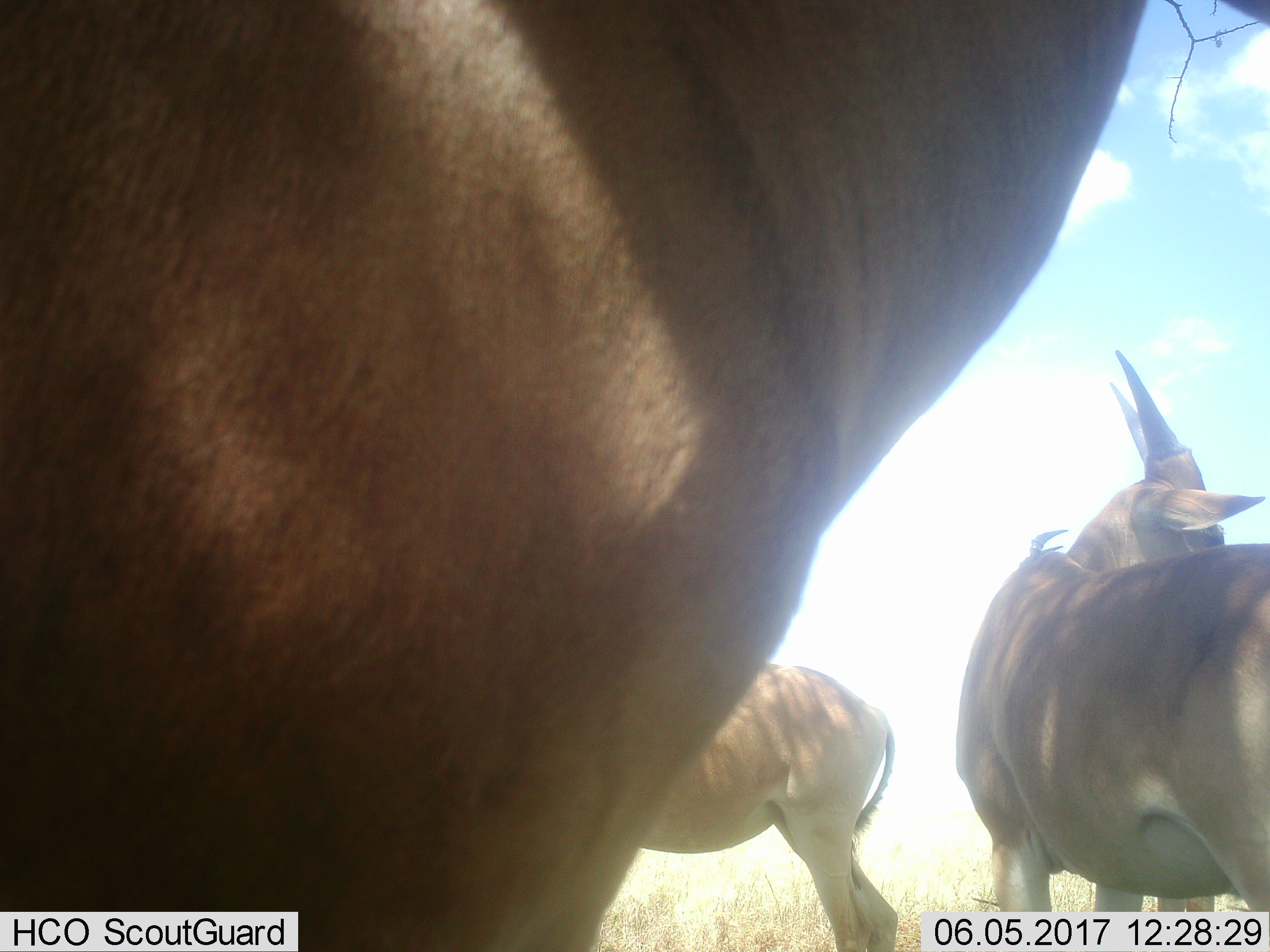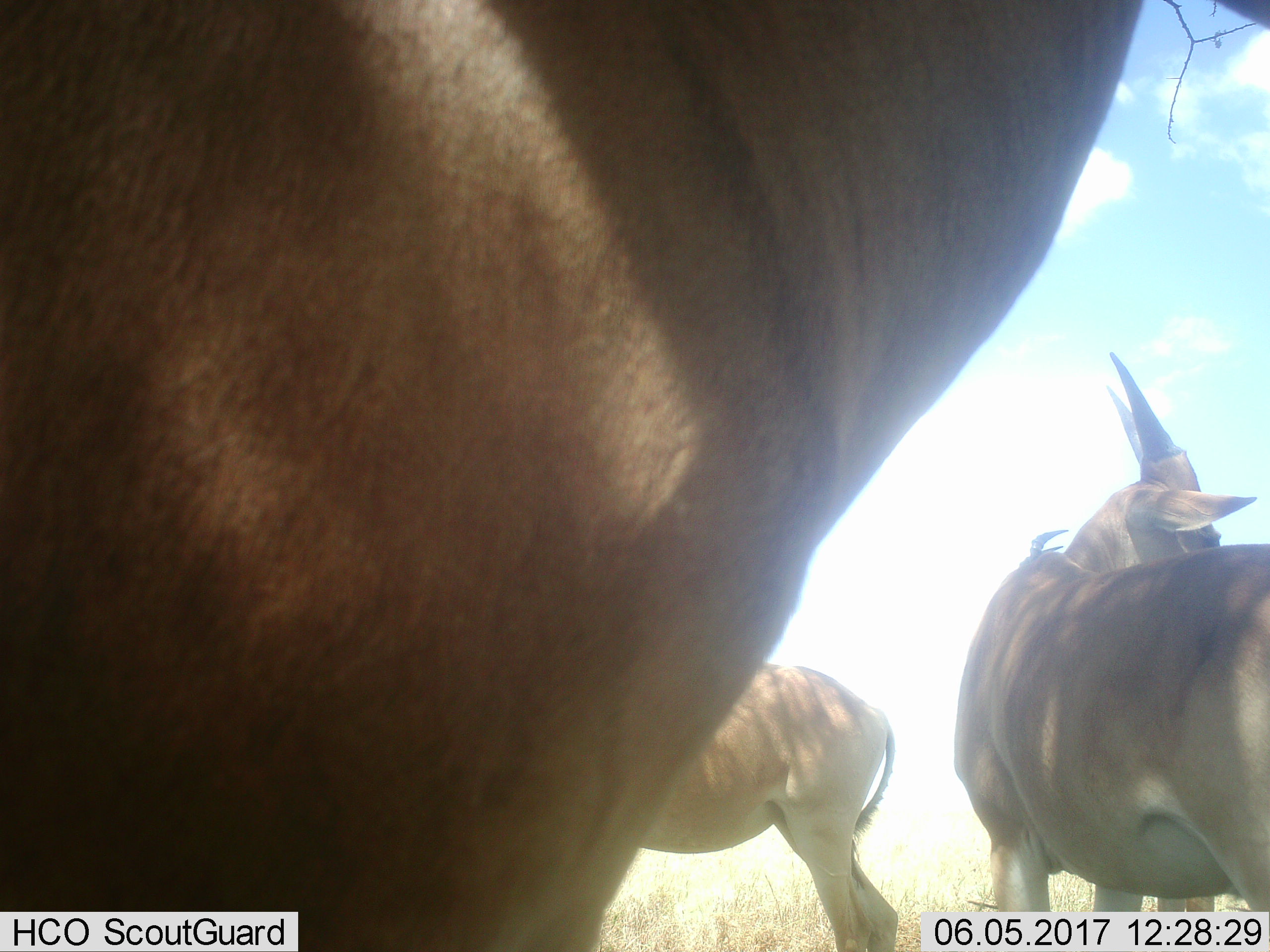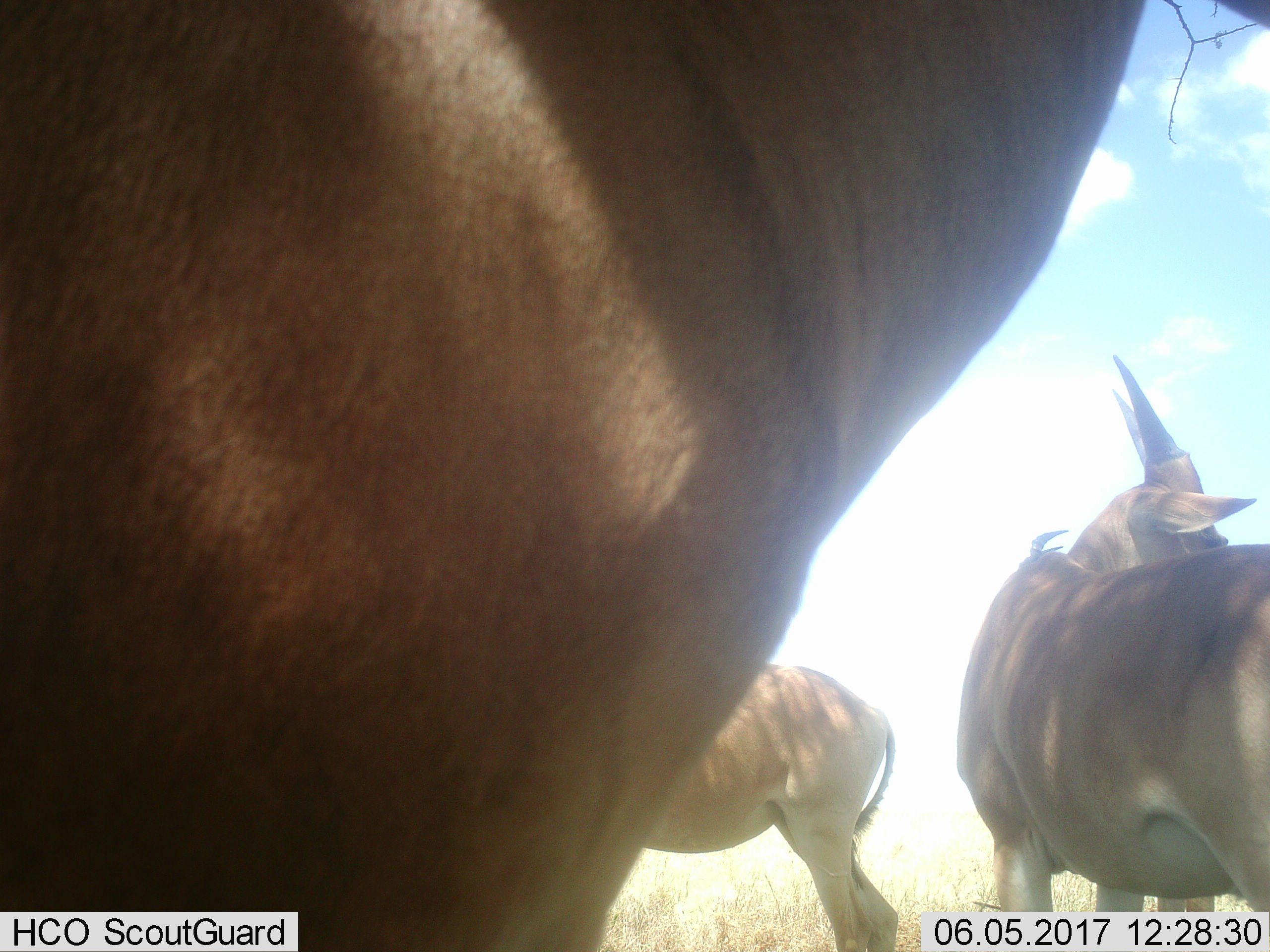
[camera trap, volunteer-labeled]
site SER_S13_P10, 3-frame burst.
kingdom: Animalia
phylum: Chordata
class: Mammalia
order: Artiodactyla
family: Bovidae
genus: Alcelaphus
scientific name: Alcelaphus buselaphus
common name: hartebeest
Hartebeest (Alcelaphus buselaphus), count 3. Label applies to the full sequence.